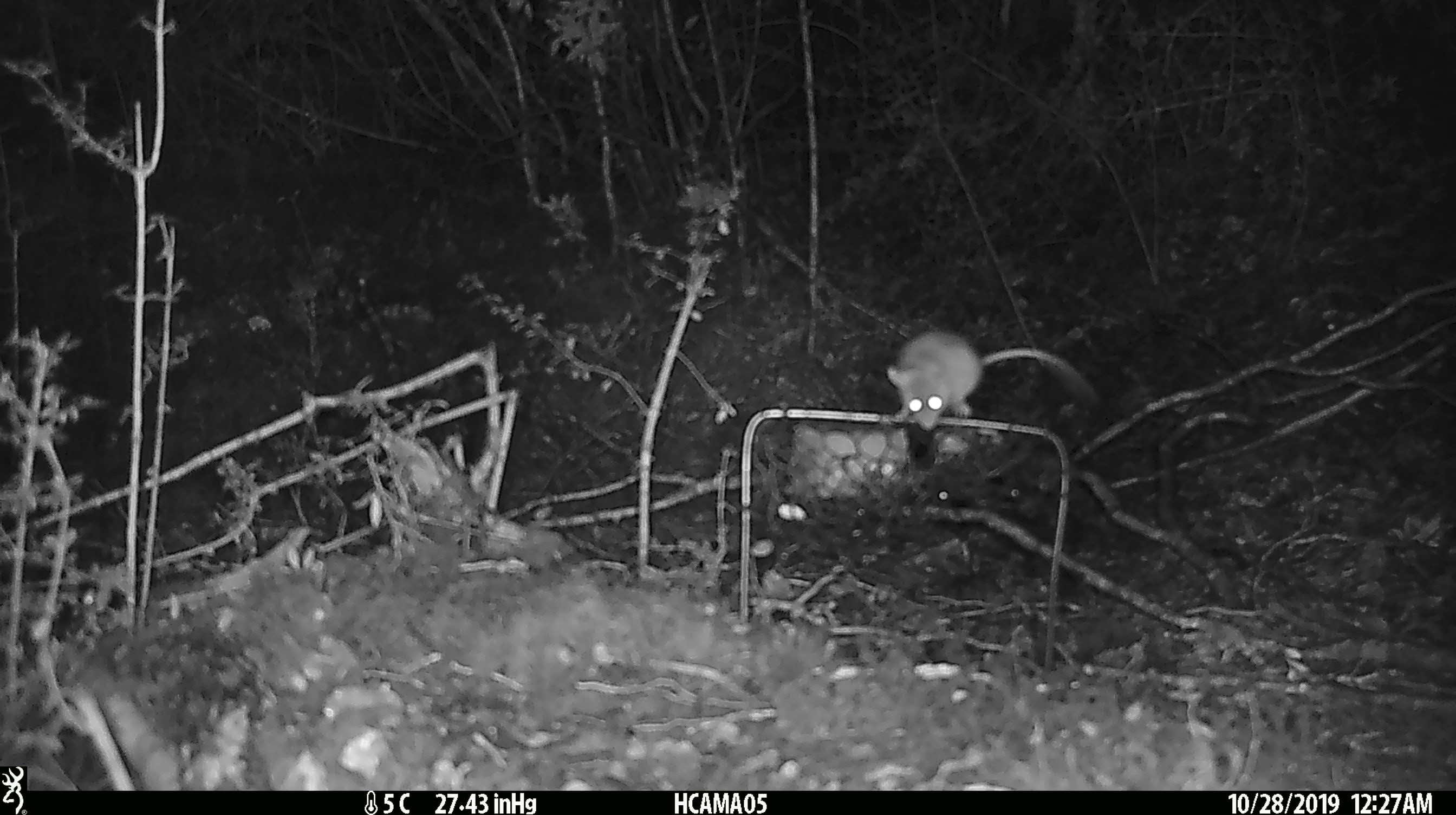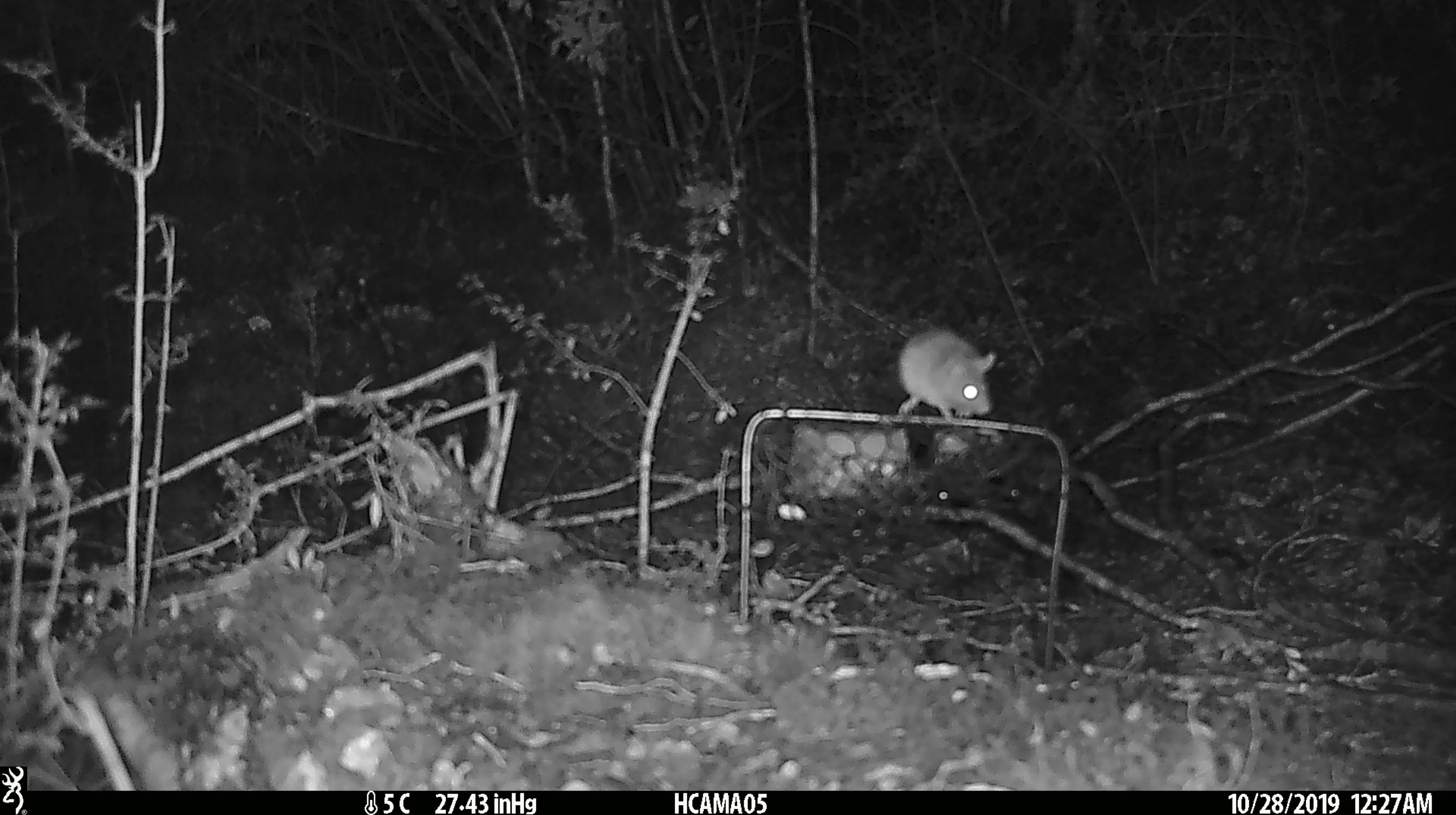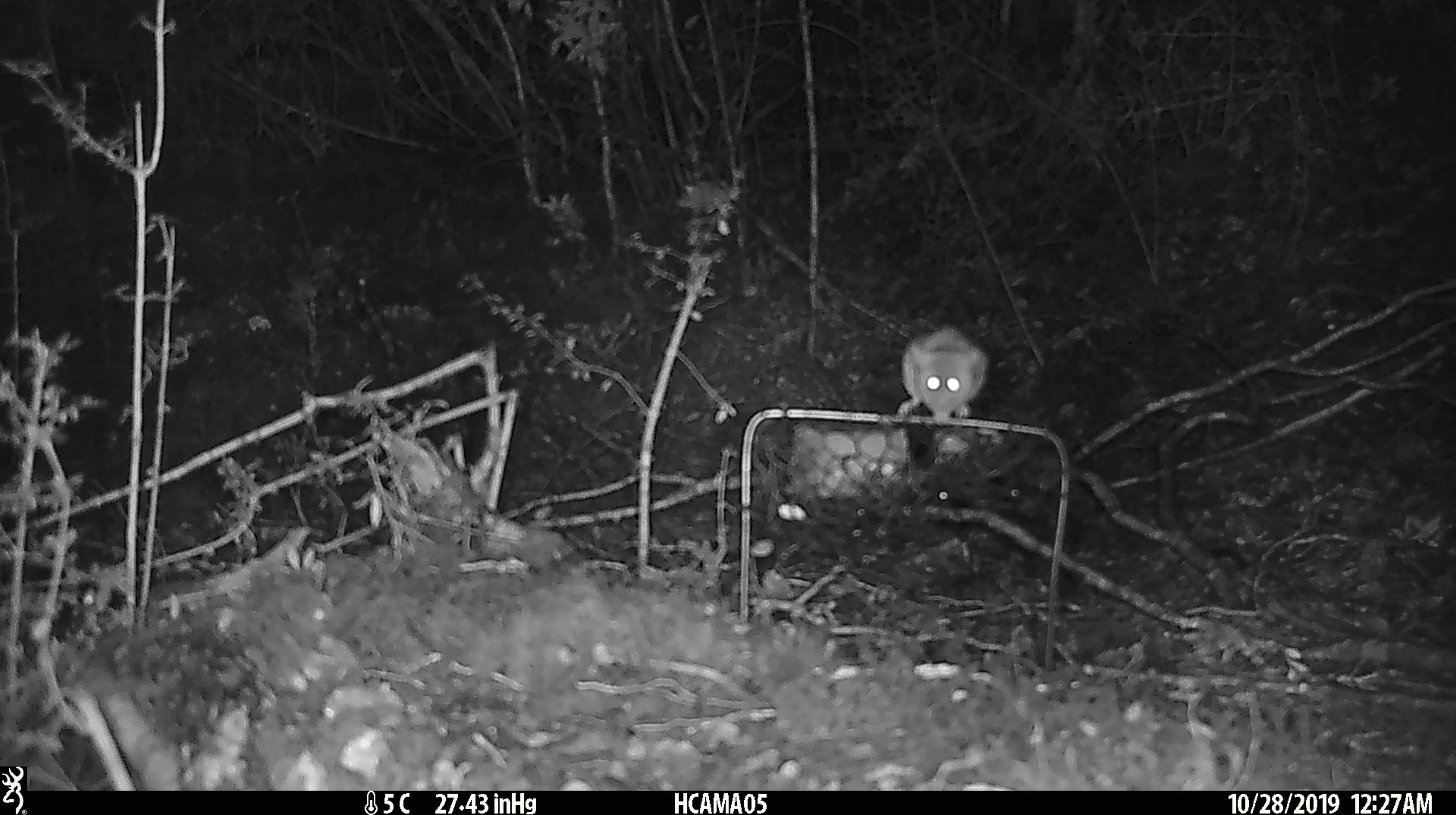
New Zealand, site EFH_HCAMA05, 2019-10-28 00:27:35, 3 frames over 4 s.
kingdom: Animalia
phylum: Chordata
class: Mammalia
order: Rodentia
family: Muridae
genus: Mus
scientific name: Mus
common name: mouse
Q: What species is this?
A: Mouse (Mus).